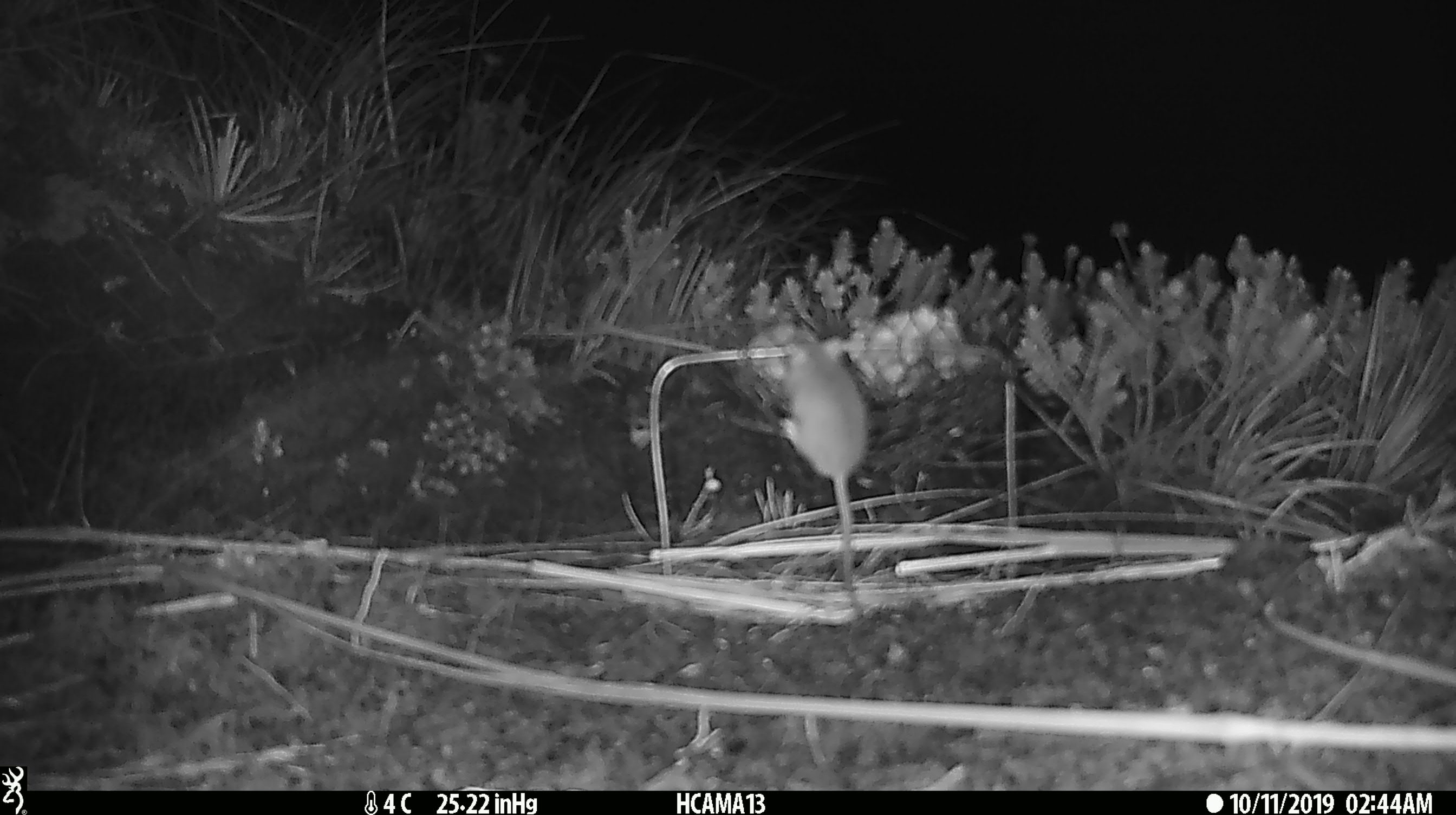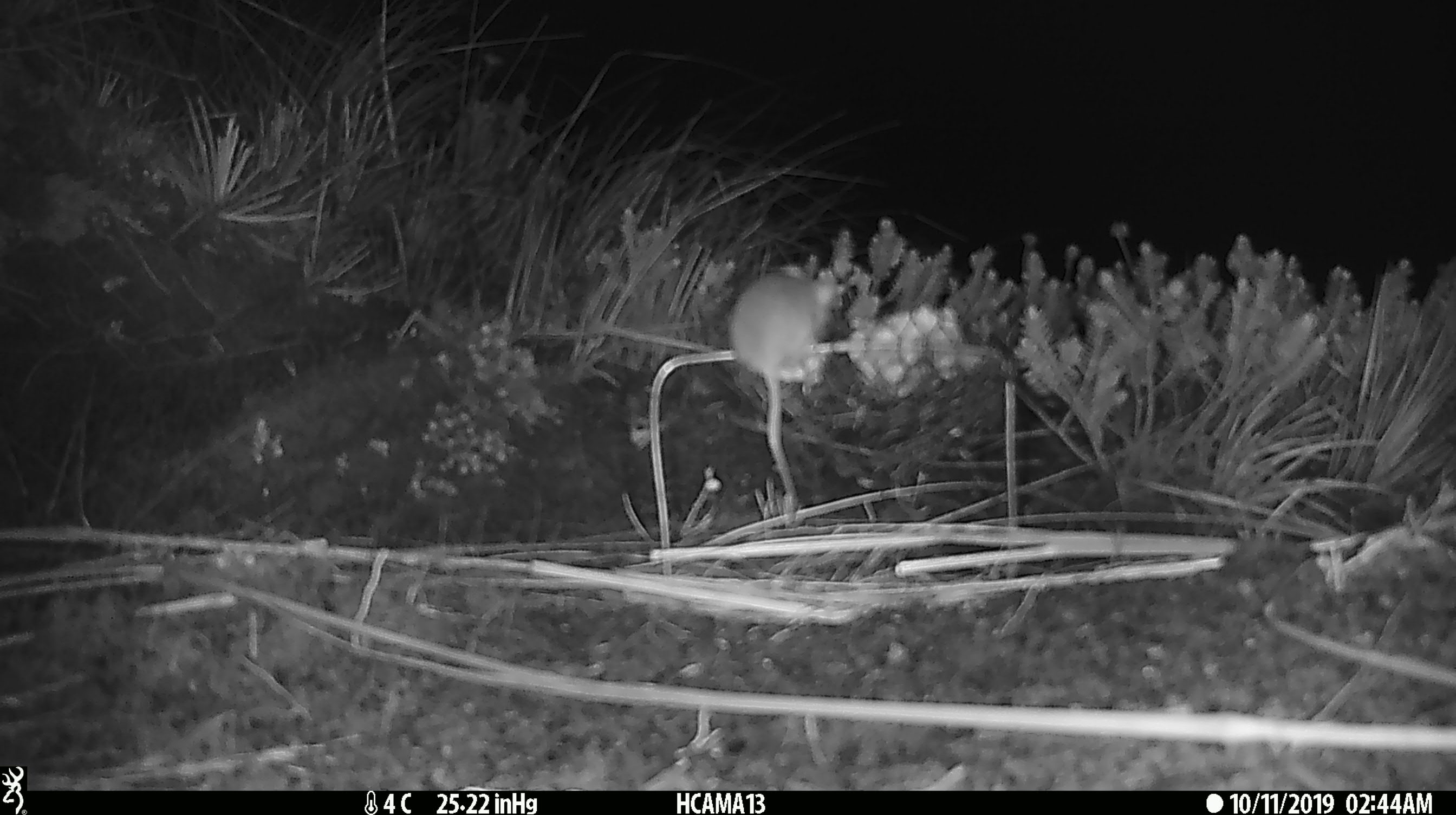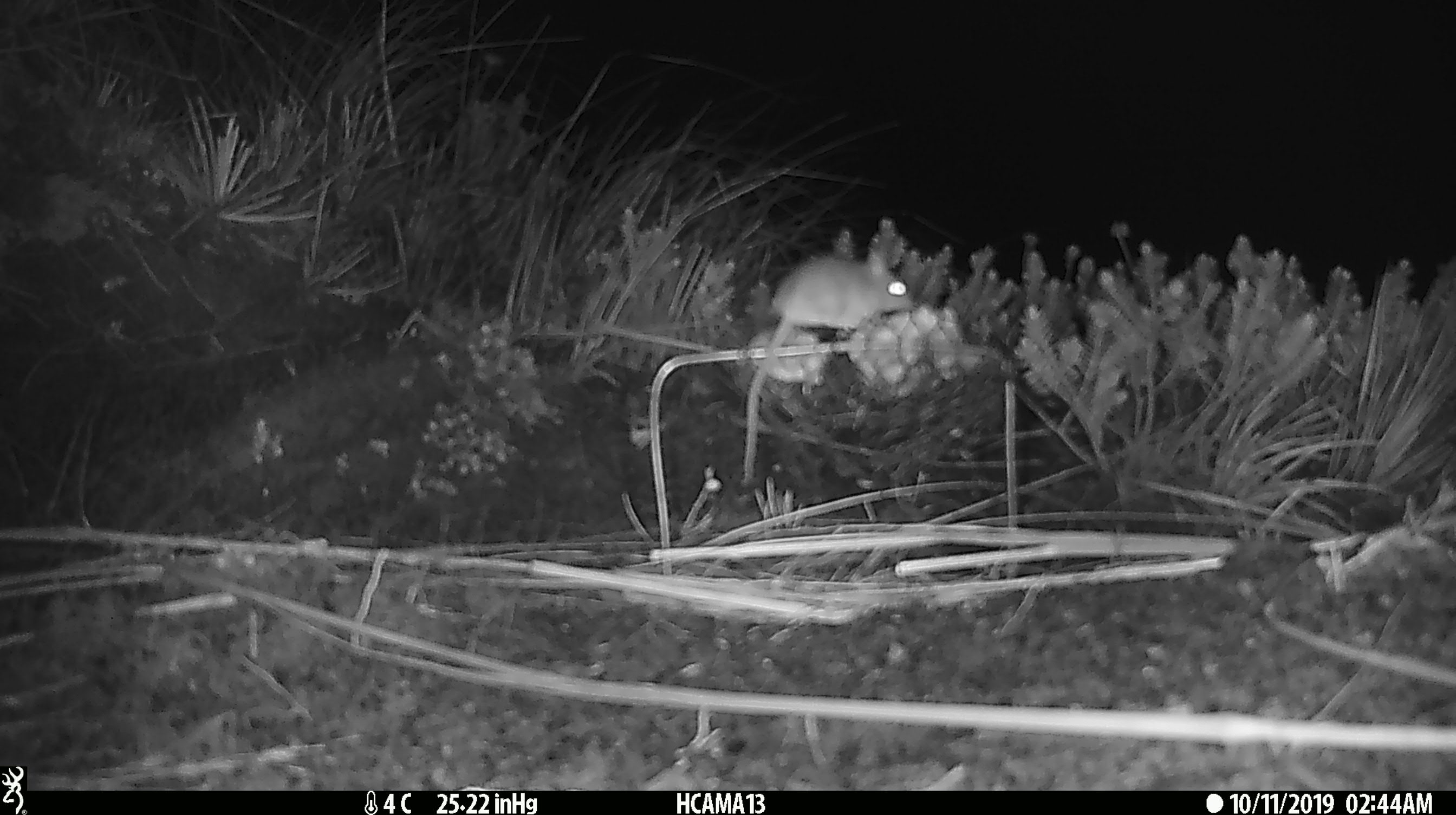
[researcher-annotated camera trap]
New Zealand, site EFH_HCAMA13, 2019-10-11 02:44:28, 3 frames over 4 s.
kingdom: Animalia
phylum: Chordata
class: Mammalia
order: Rodentia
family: Muridae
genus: Mus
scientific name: Mus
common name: mouse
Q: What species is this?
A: Mouse (Mus).